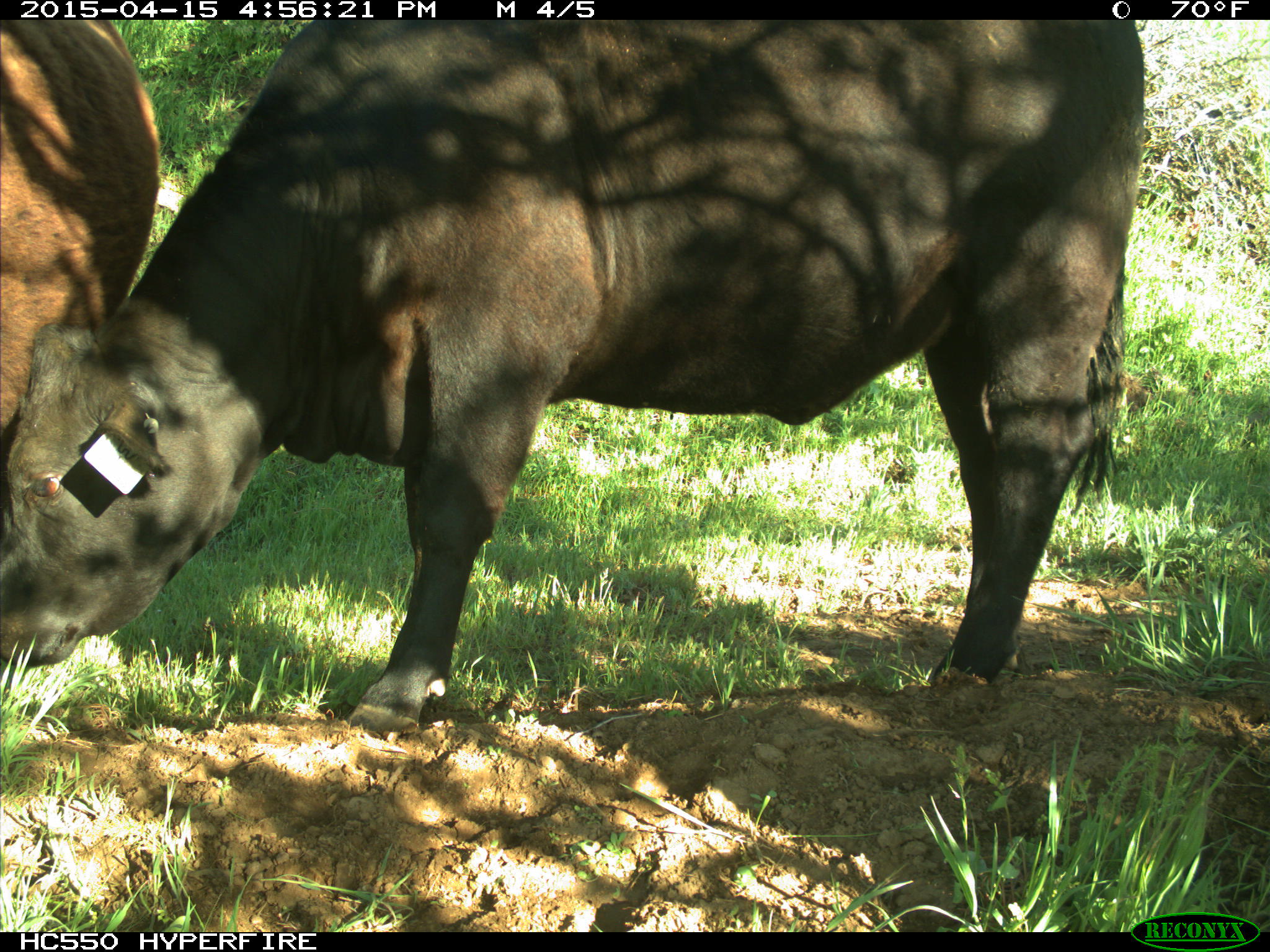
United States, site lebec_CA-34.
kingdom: Animalia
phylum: Chordata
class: Mammalia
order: Artiodactyla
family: Bovidae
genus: Bos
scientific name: Bos taurus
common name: domestic cow